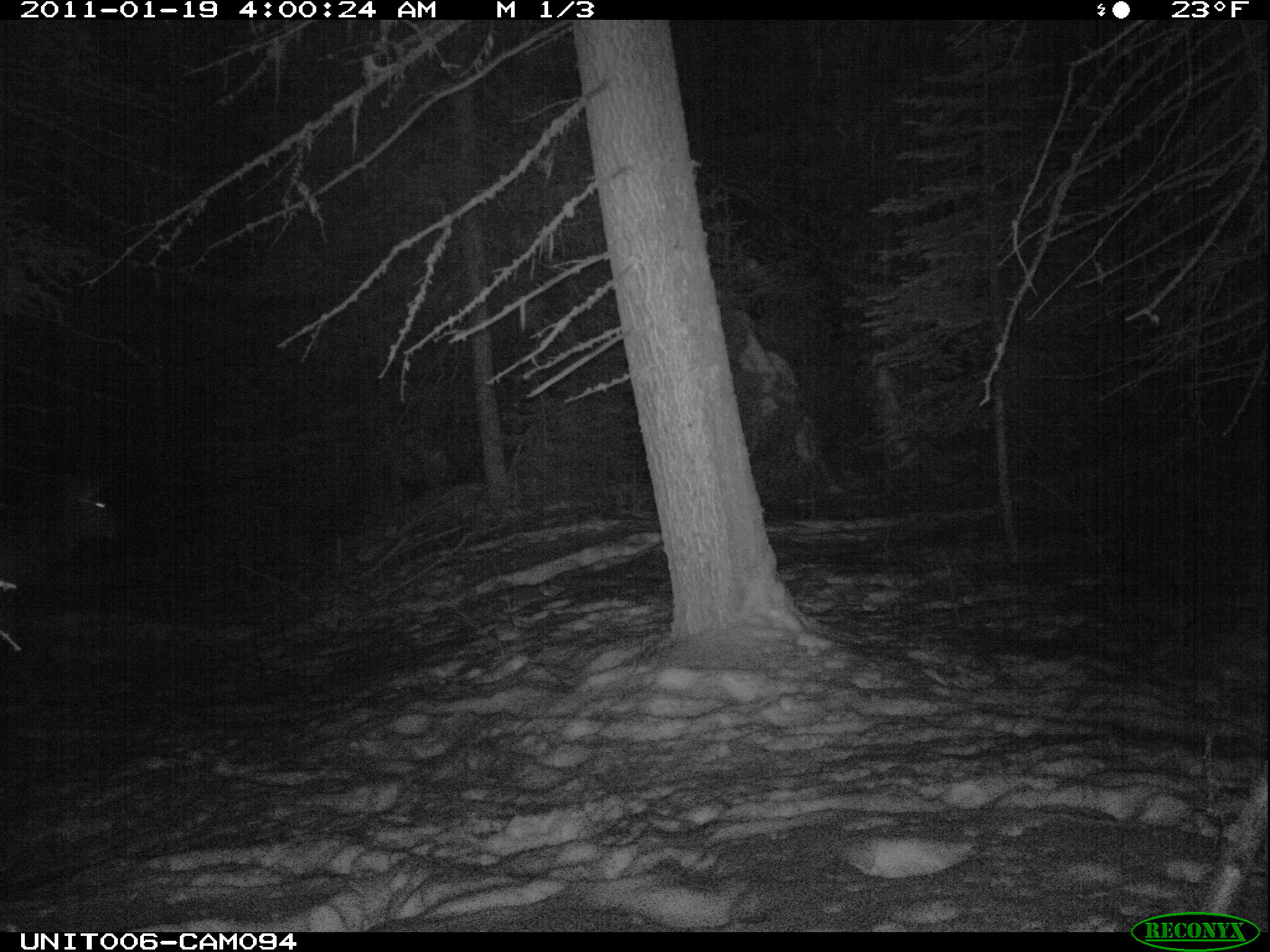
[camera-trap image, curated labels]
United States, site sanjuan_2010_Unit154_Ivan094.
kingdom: Animalia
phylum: Chordata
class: Mammalia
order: Artiodactyla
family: Cervidae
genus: Cervus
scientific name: Cervus elaphus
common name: red deer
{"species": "Cervus elaphus (red deer)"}